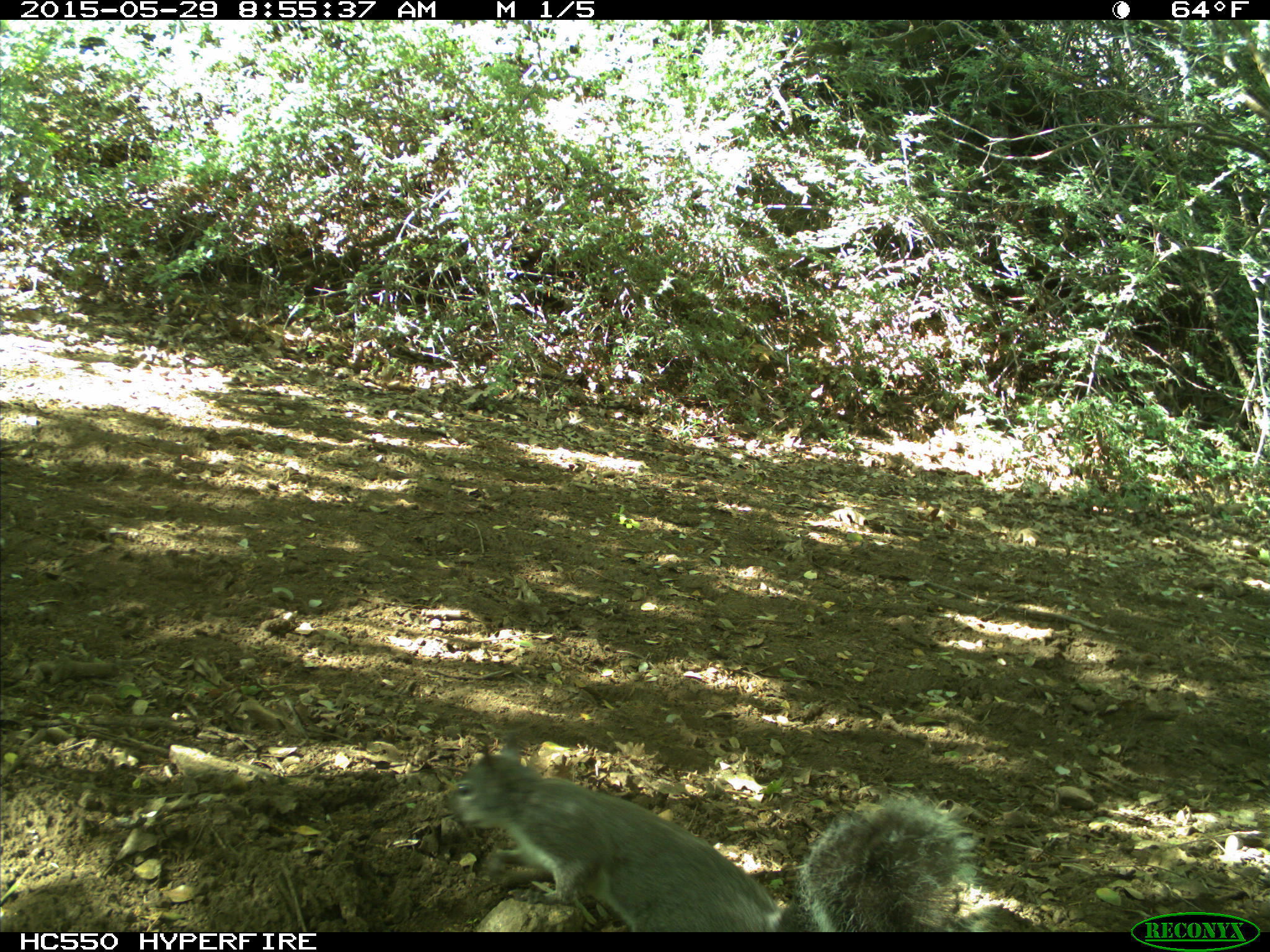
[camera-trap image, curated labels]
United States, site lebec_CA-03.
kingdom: Animalia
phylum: Chordata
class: Mammalia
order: Rodentia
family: Sciuridae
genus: Sciurus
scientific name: Sciurus carolinensis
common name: eastern gray squirrel